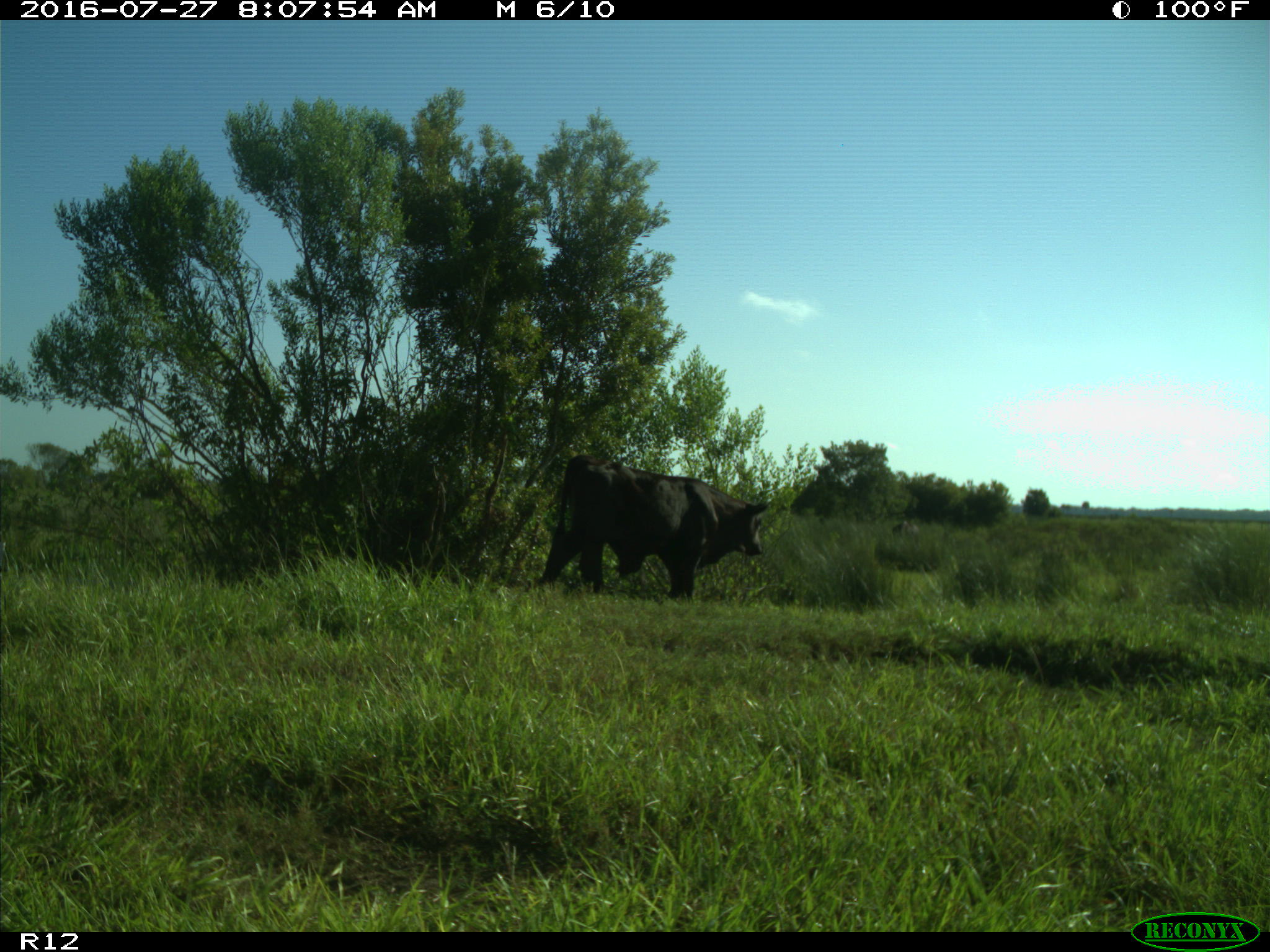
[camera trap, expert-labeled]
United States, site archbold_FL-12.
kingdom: Animalia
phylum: Chordata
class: Mammalia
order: Artiodactyla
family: Bovidae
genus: Bos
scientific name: Bos taurus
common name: domestic cow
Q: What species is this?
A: Bos taurus (domestic cow).